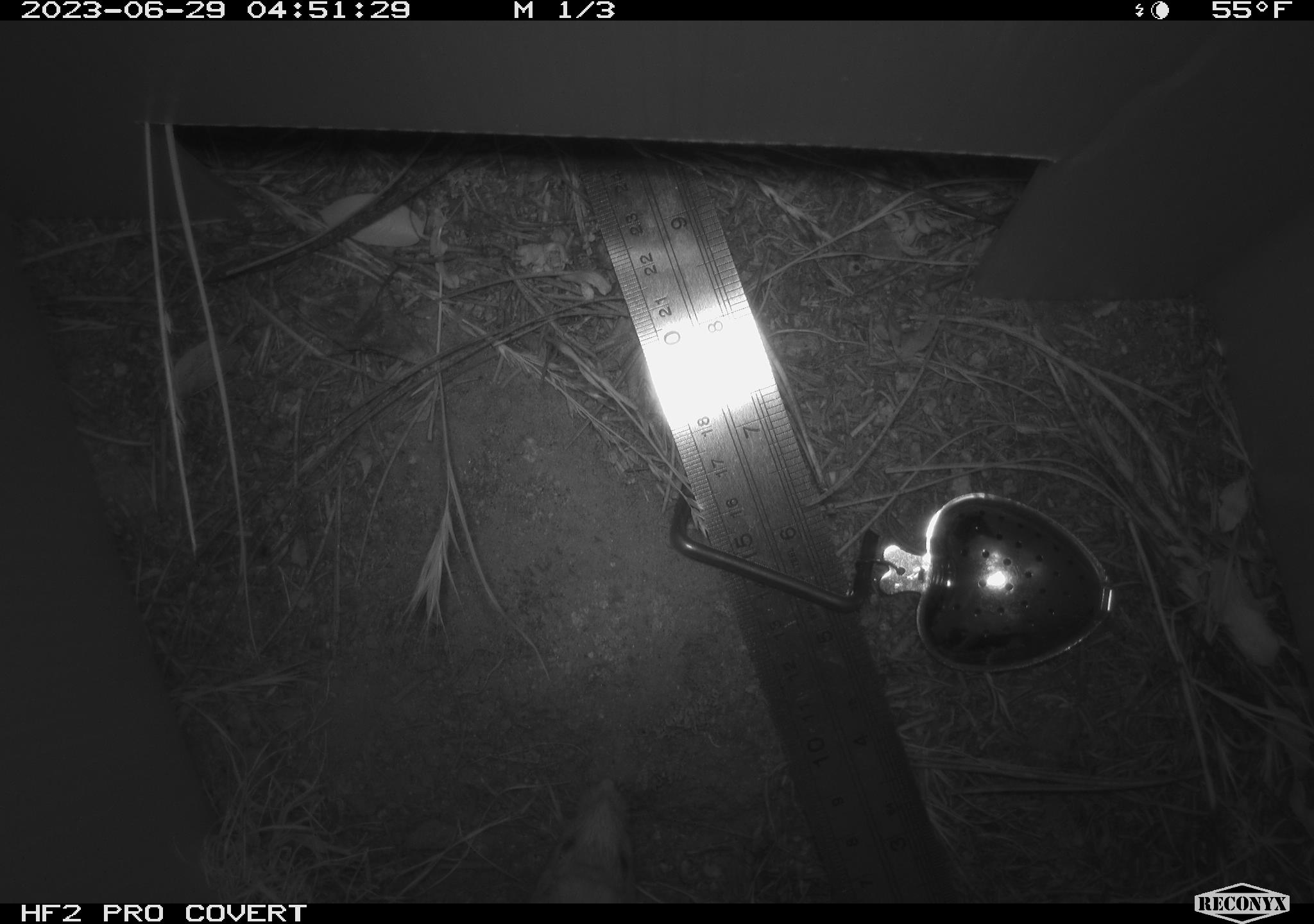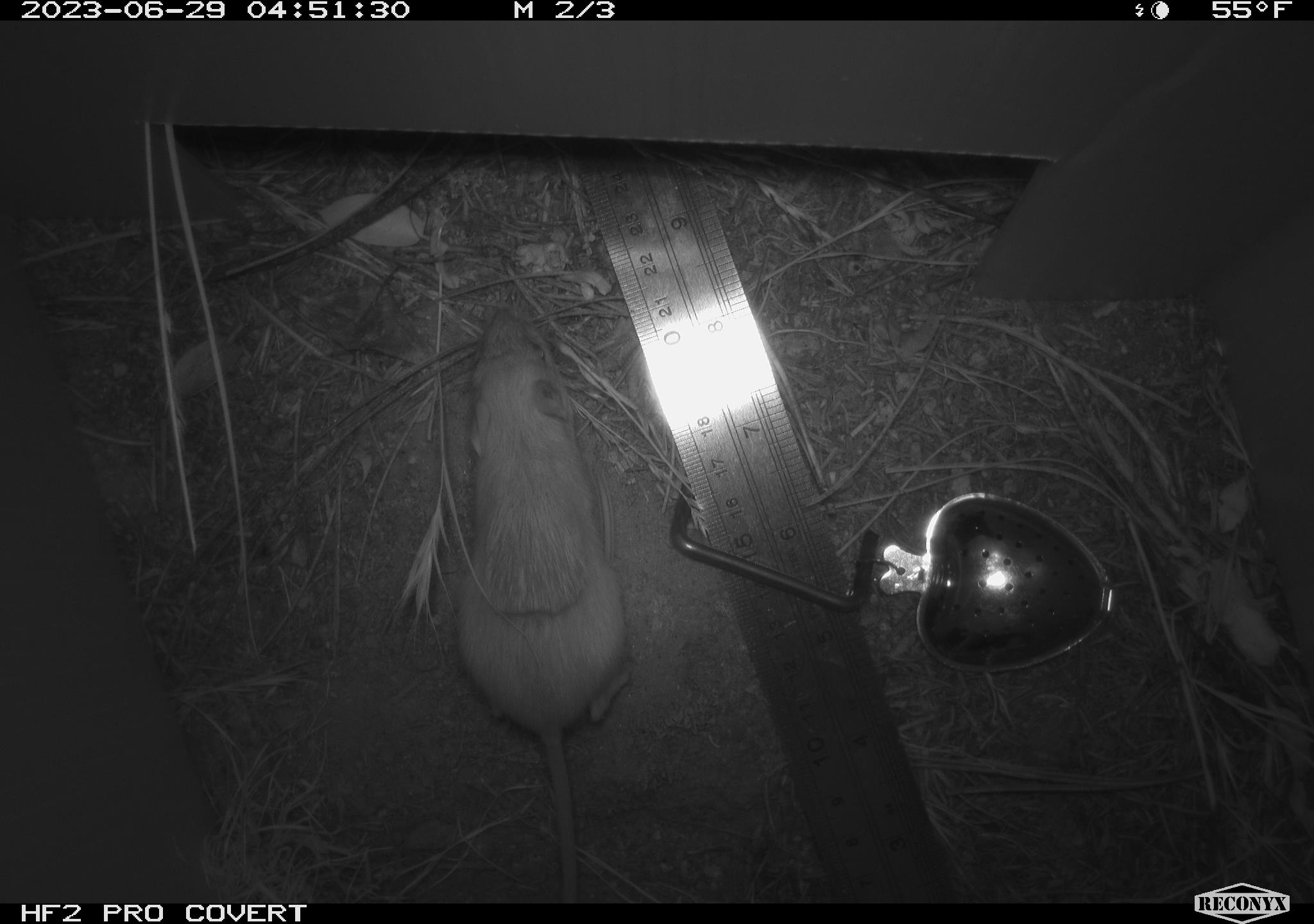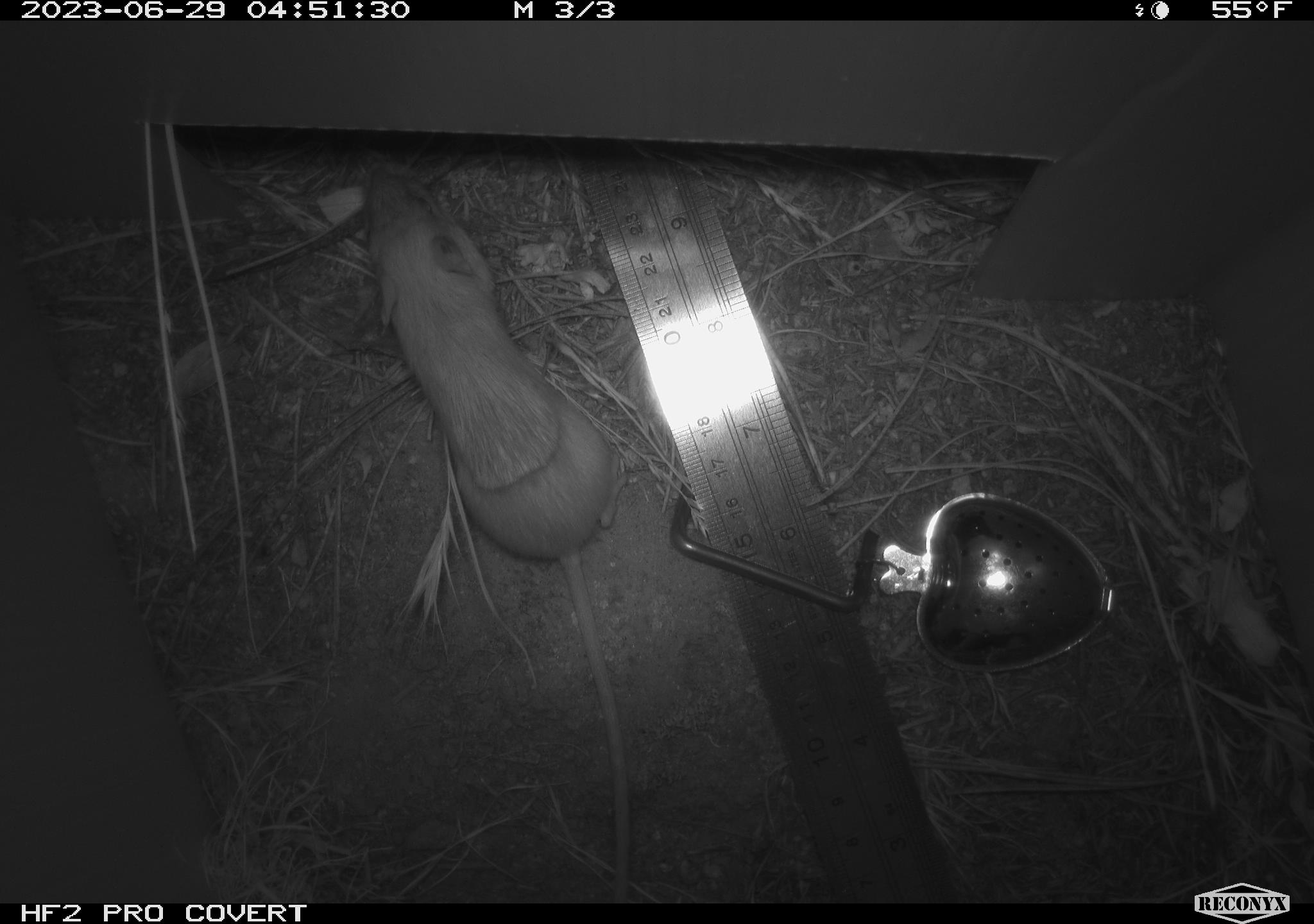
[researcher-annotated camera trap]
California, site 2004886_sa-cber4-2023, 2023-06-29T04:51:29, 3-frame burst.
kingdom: Animalia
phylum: Chordata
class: Mammalia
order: Rodentia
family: Heteromyidae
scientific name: Heteromyidae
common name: kangaroo rats and pocket mice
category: heteromyidae family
Heteromyidae family (kangaroo rats and pocket mice) (Heteromyidae).